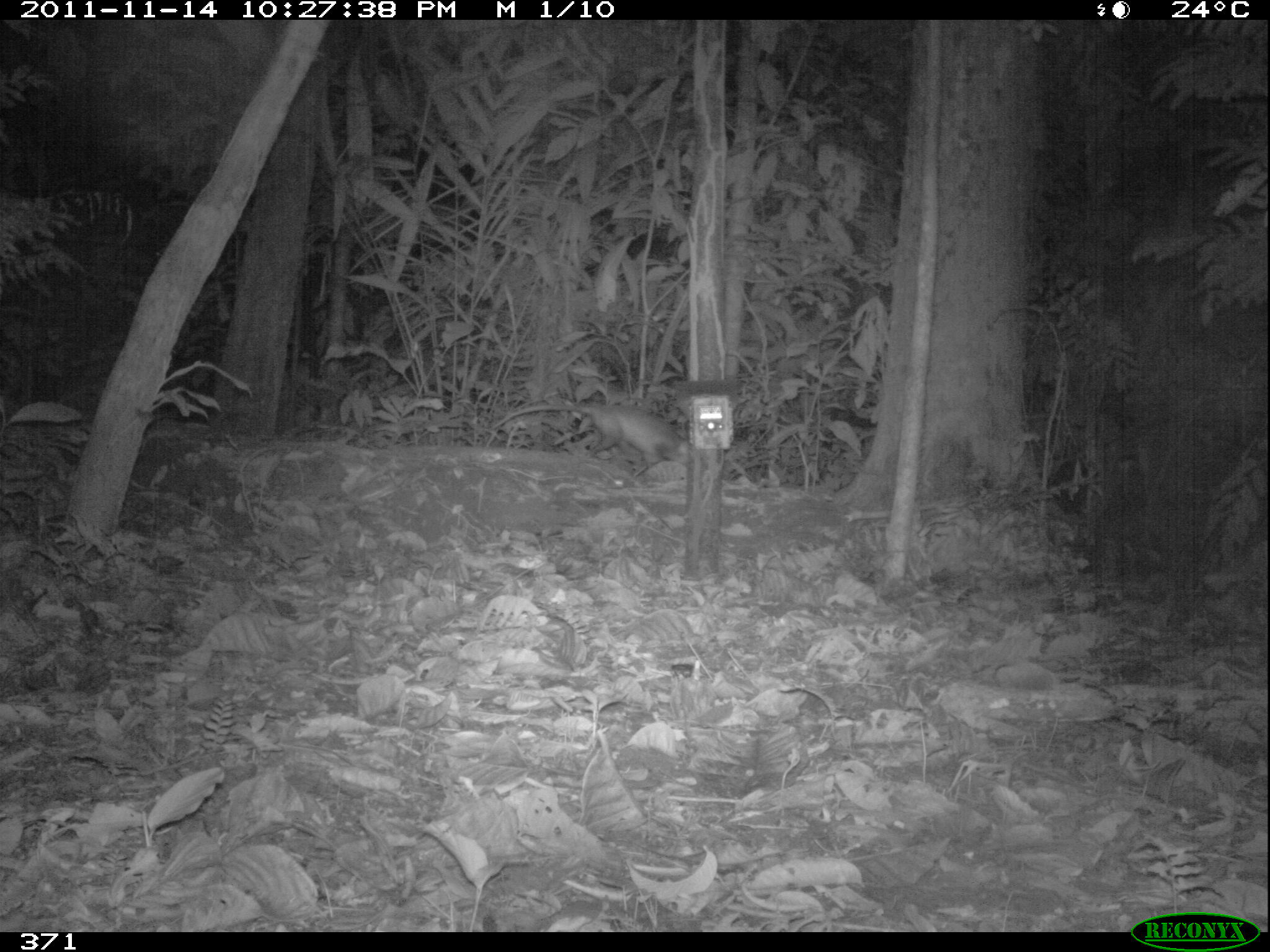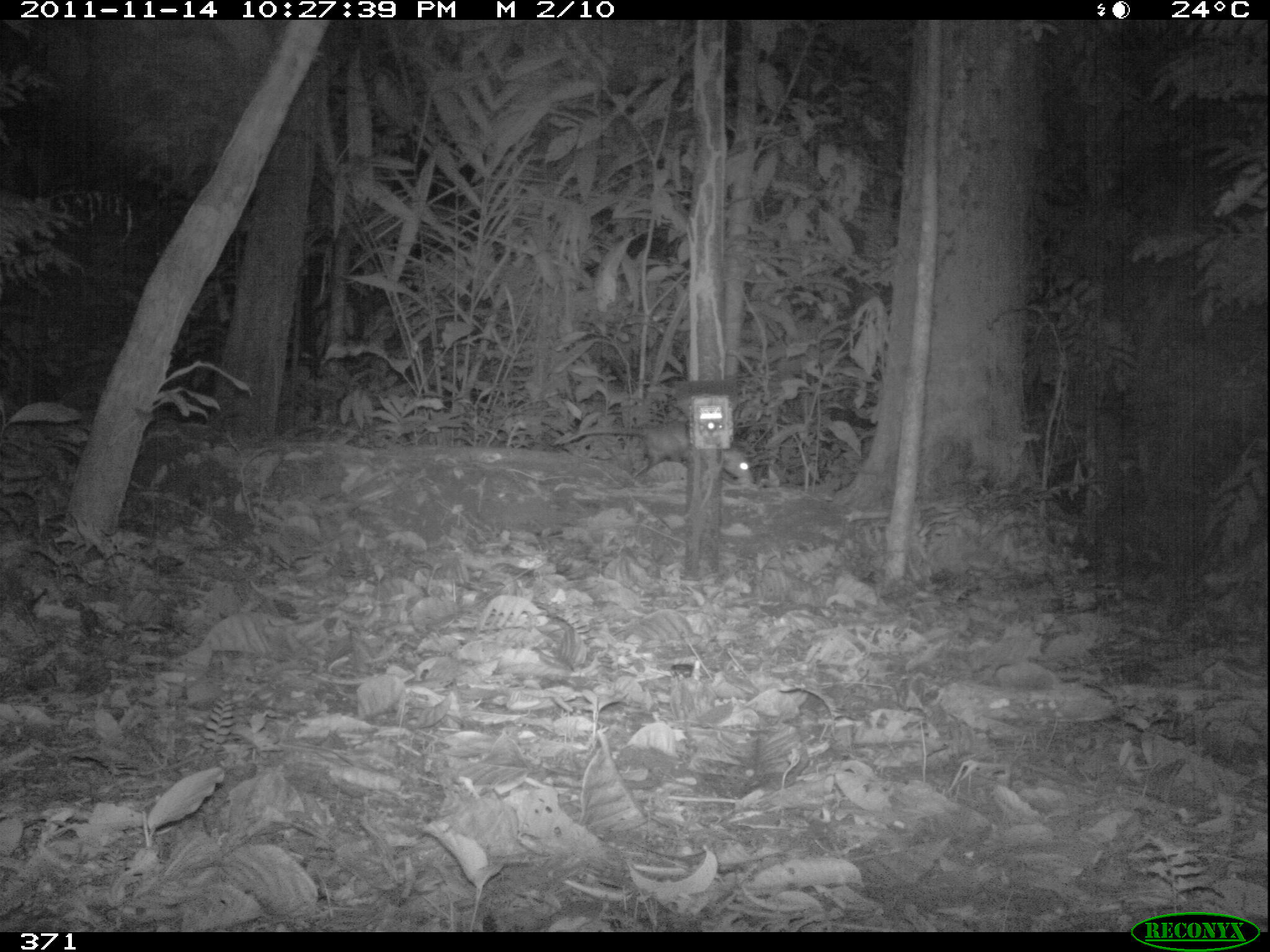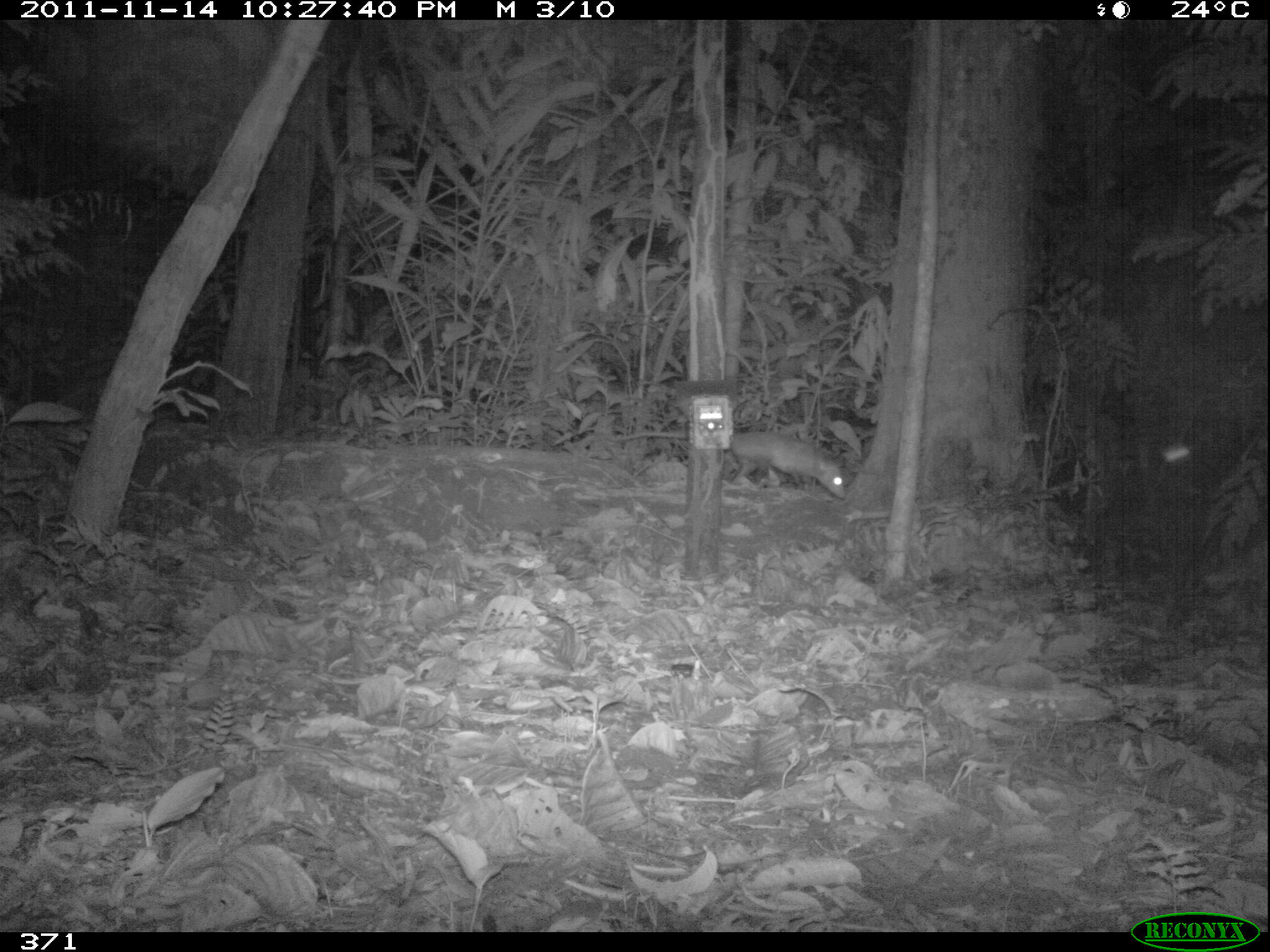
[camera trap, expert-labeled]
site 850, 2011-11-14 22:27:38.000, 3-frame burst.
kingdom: Animalia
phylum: Chordata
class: Mammalia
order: Didelphimorphia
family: Didelphidae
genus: Didelphis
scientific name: Didelphis marsupialis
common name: southern opossum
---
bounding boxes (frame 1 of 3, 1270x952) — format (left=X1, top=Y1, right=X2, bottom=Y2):
didelphis marsupialis: (left=490, top=402, right=692, bottom=469)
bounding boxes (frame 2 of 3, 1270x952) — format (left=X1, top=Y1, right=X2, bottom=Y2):
didelphis marsupialis: (left=549, top=425, right=756, bottom=482)